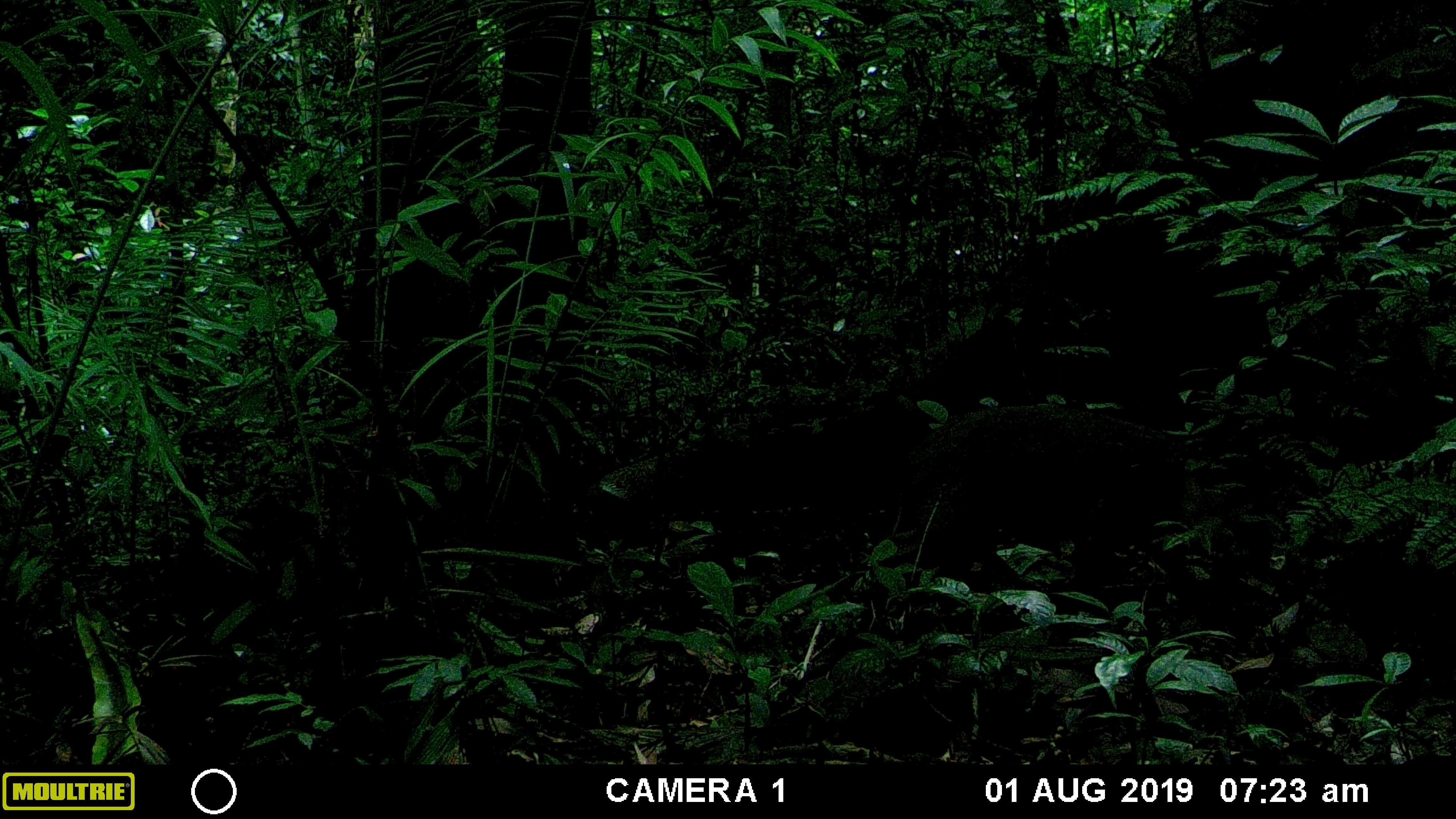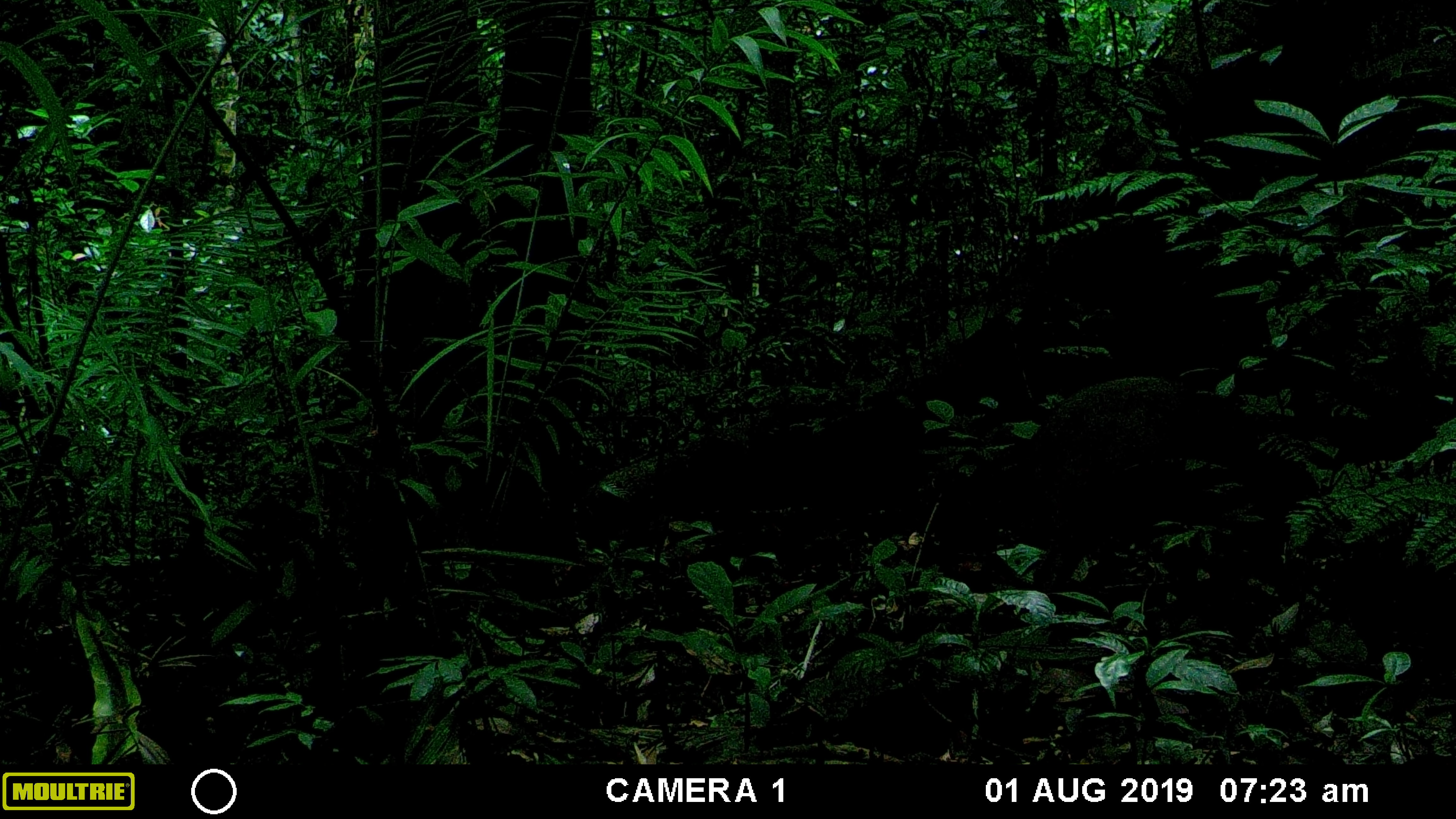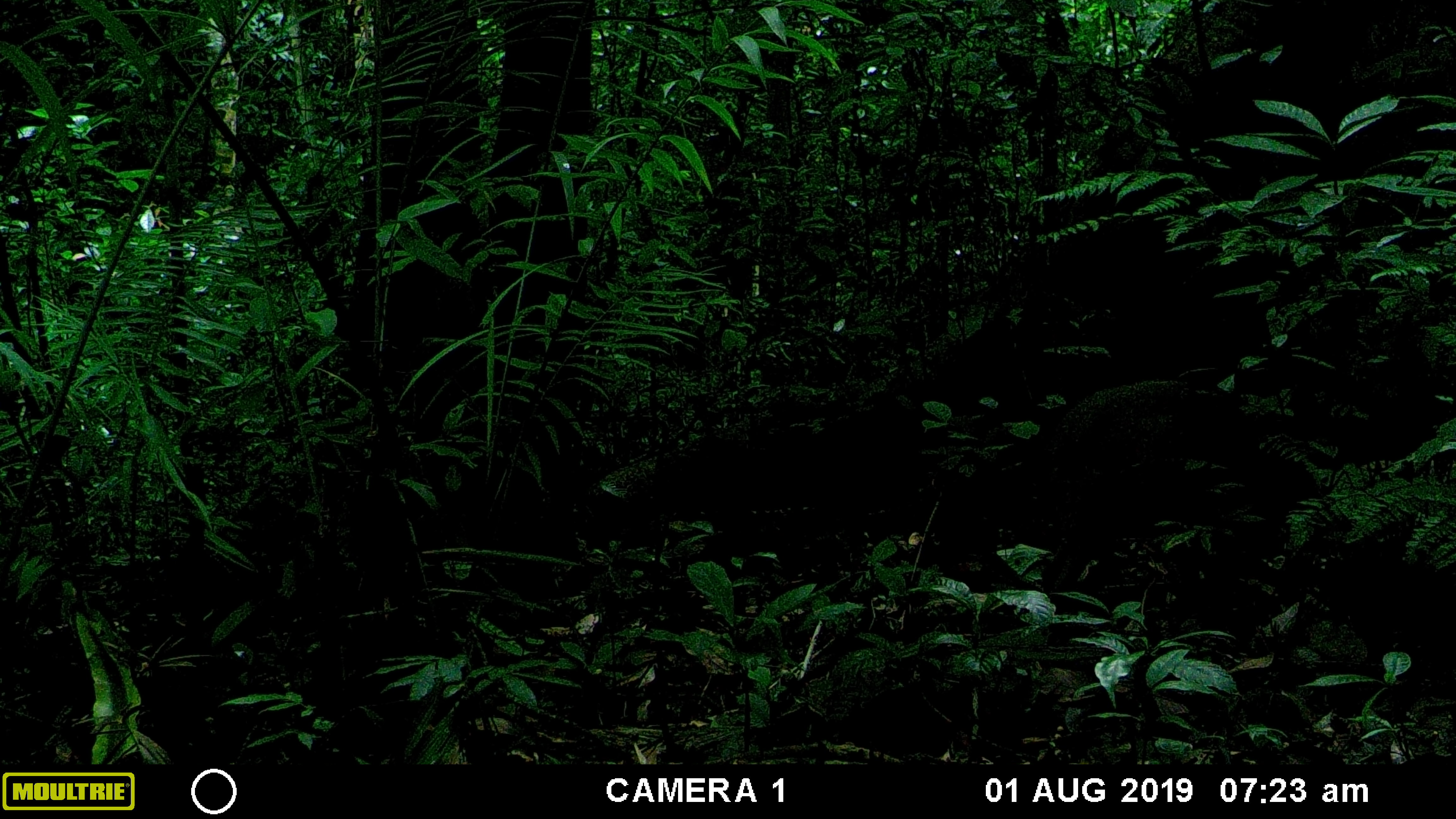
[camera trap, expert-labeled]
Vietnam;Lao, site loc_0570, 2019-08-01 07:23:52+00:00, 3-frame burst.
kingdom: Animalia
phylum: Chordata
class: Mammalia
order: Artiodactyla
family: Suidae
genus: Sus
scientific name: Sus scrofa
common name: eurasian wild pig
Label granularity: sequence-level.